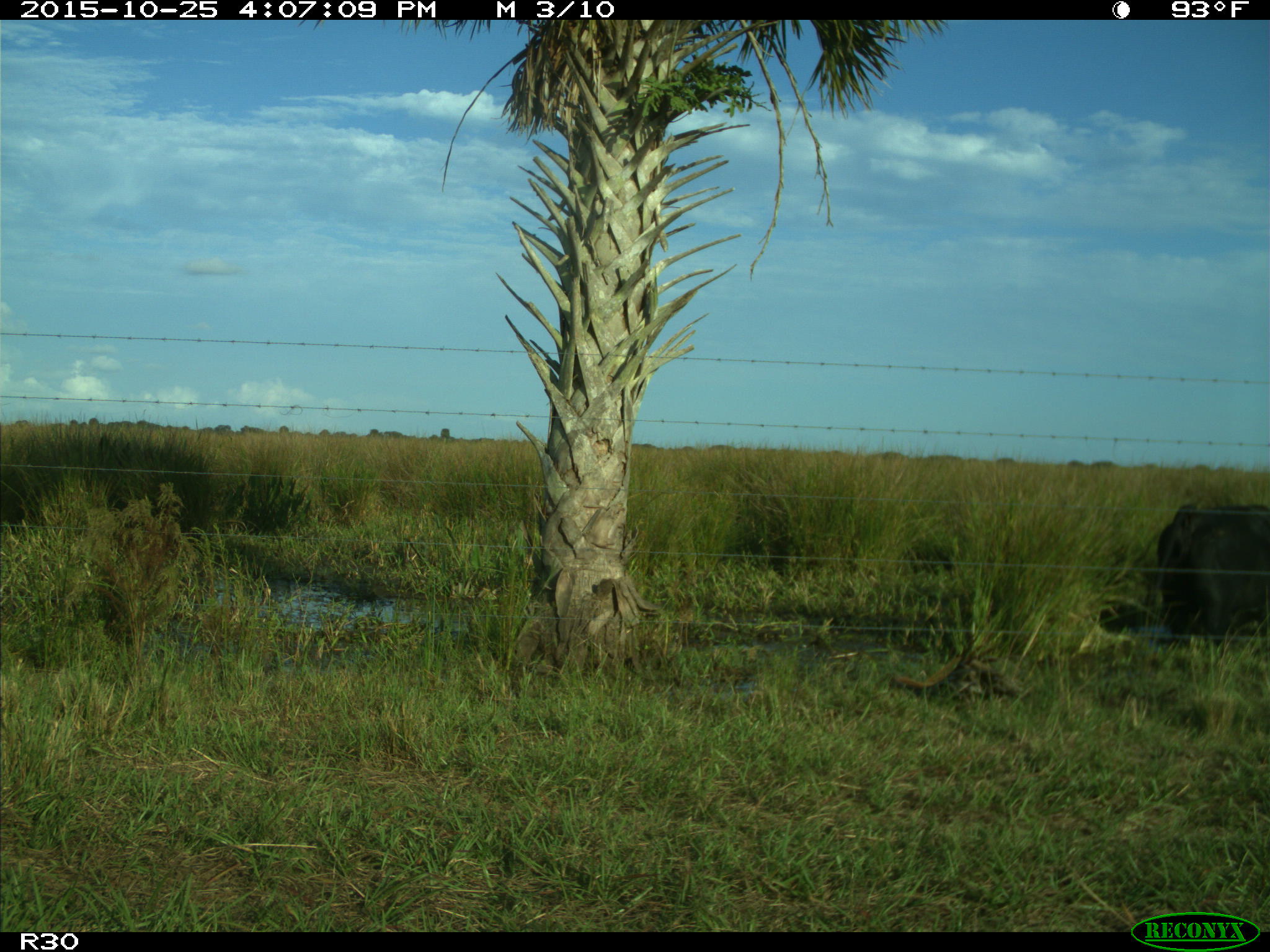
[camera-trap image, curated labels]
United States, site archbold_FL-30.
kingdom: Animalia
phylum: Chordata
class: Mammalia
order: Artiodactyla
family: Bovidae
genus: Bos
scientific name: Bos taurus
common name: domestic cow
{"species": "Bos taurus (domestic cow)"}